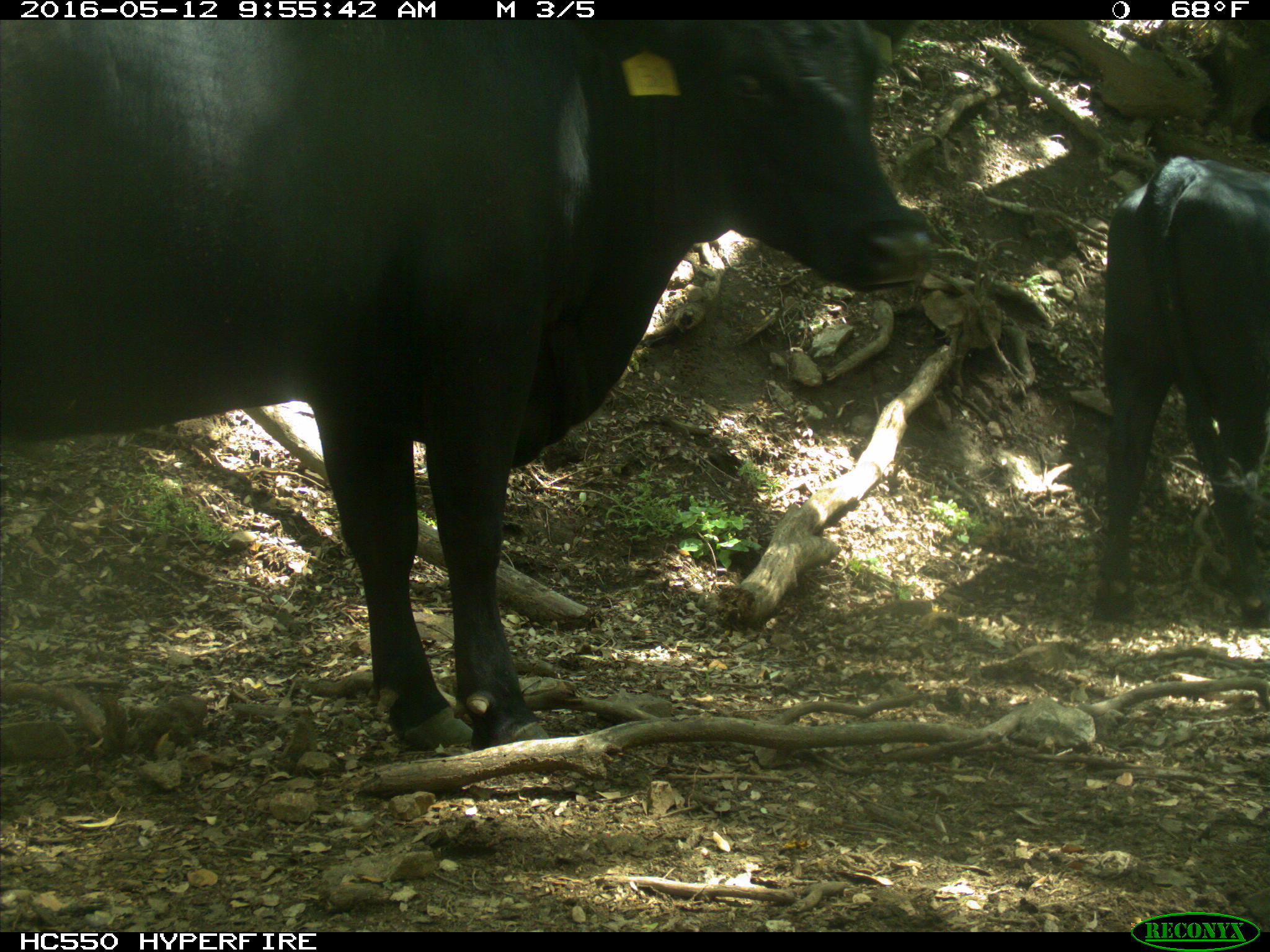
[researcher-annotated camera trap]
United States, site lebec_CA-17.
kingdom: Animalia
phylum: Chordata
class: Mammalia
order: Artiodactyla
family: Bovidae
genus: Bos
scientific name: Bos taurus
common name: domestic cow